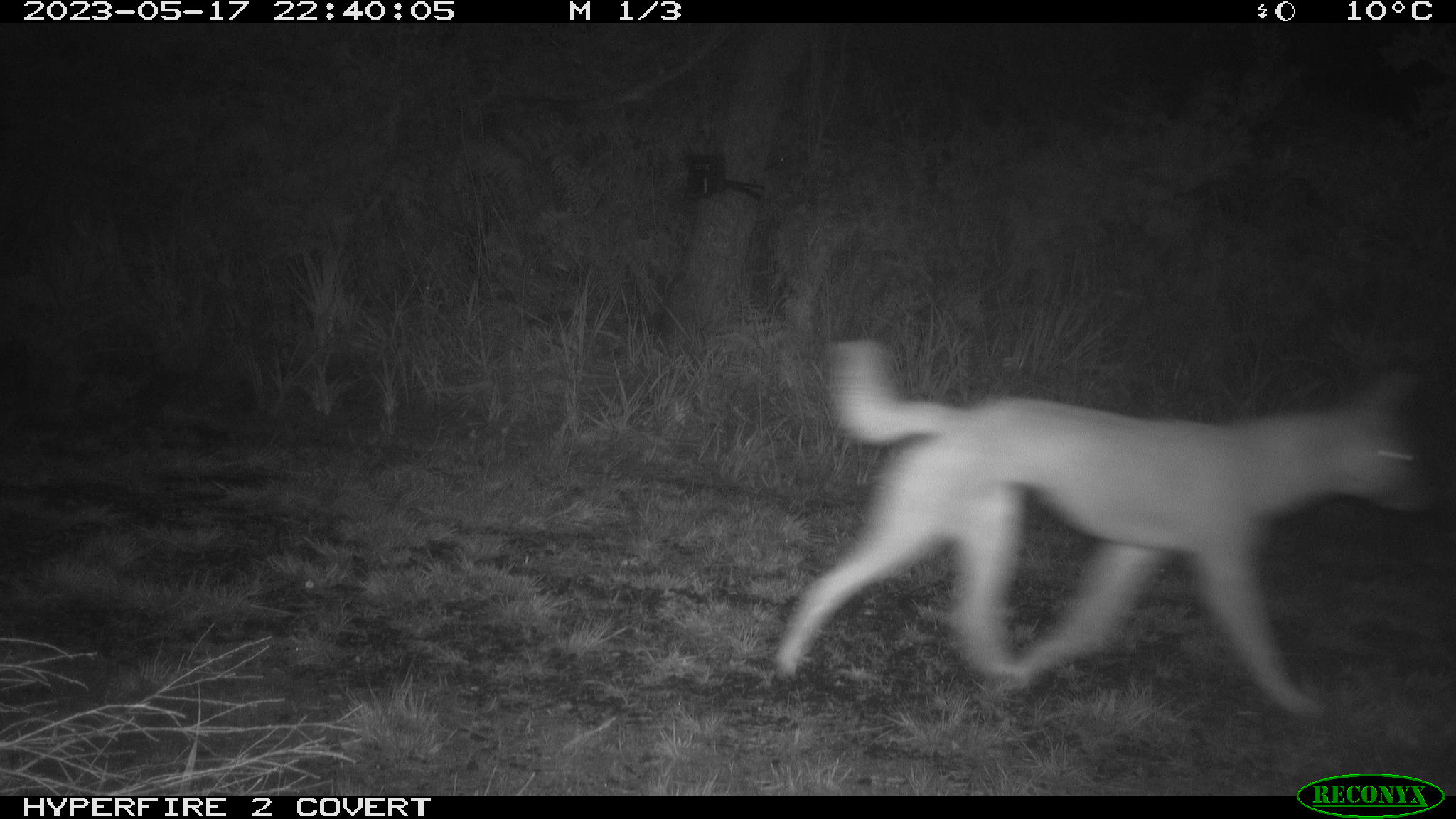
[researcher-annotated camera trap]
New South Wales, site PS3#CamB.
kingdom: Animalia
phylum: Chordata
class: Mammalia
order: Carnivora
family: Canidae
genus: Canis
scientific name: Canis familiaris dingo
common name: dingo